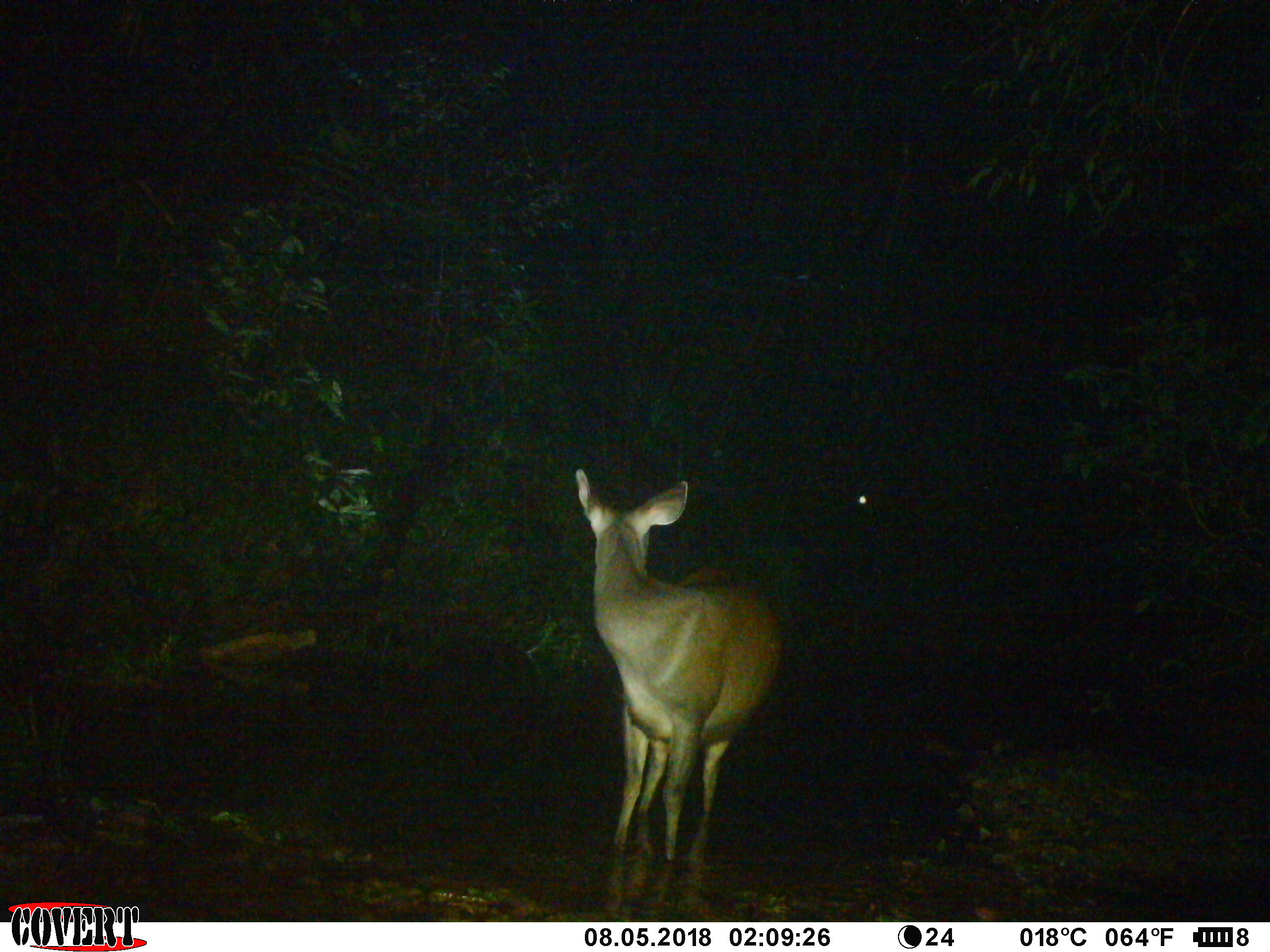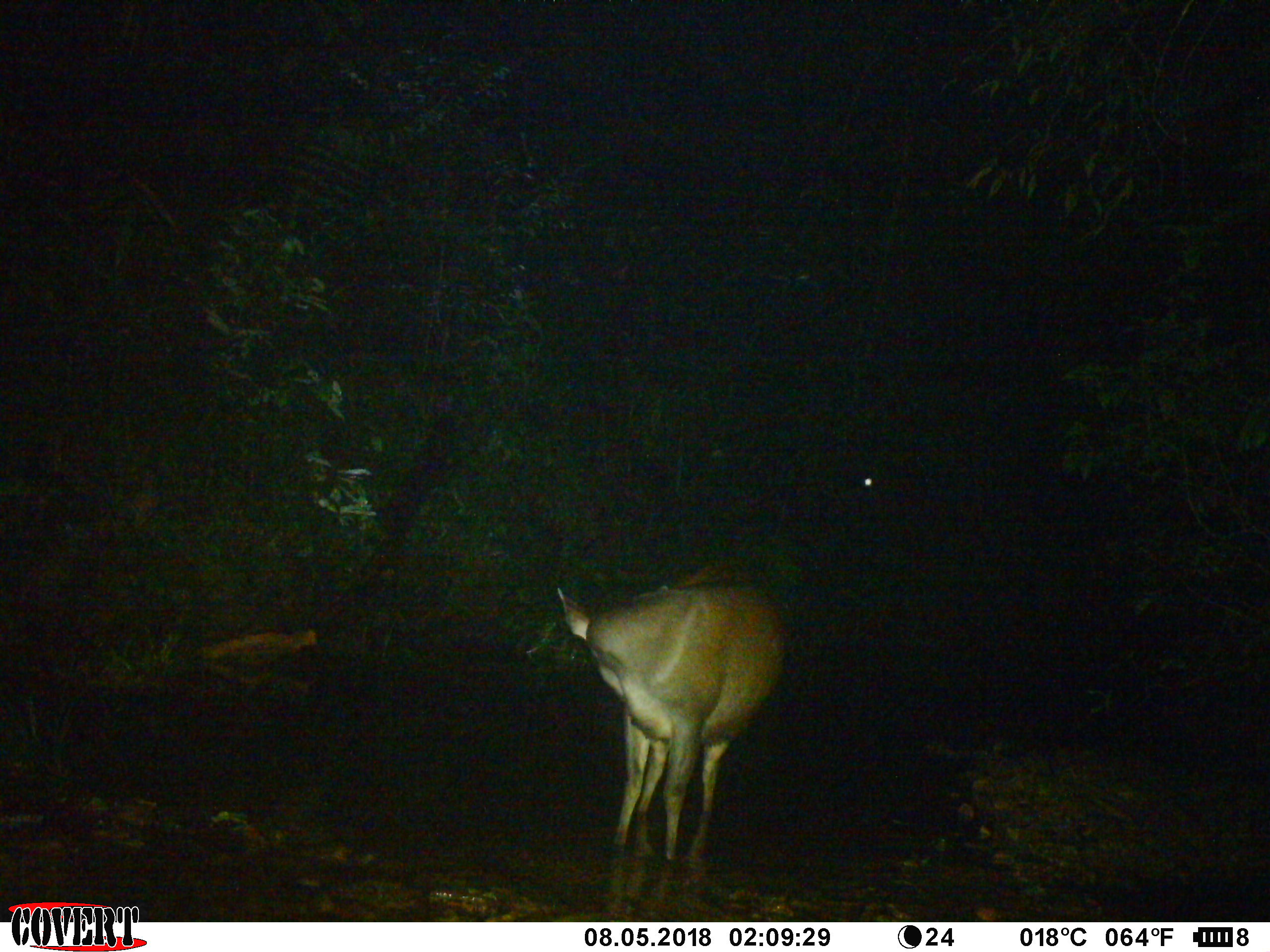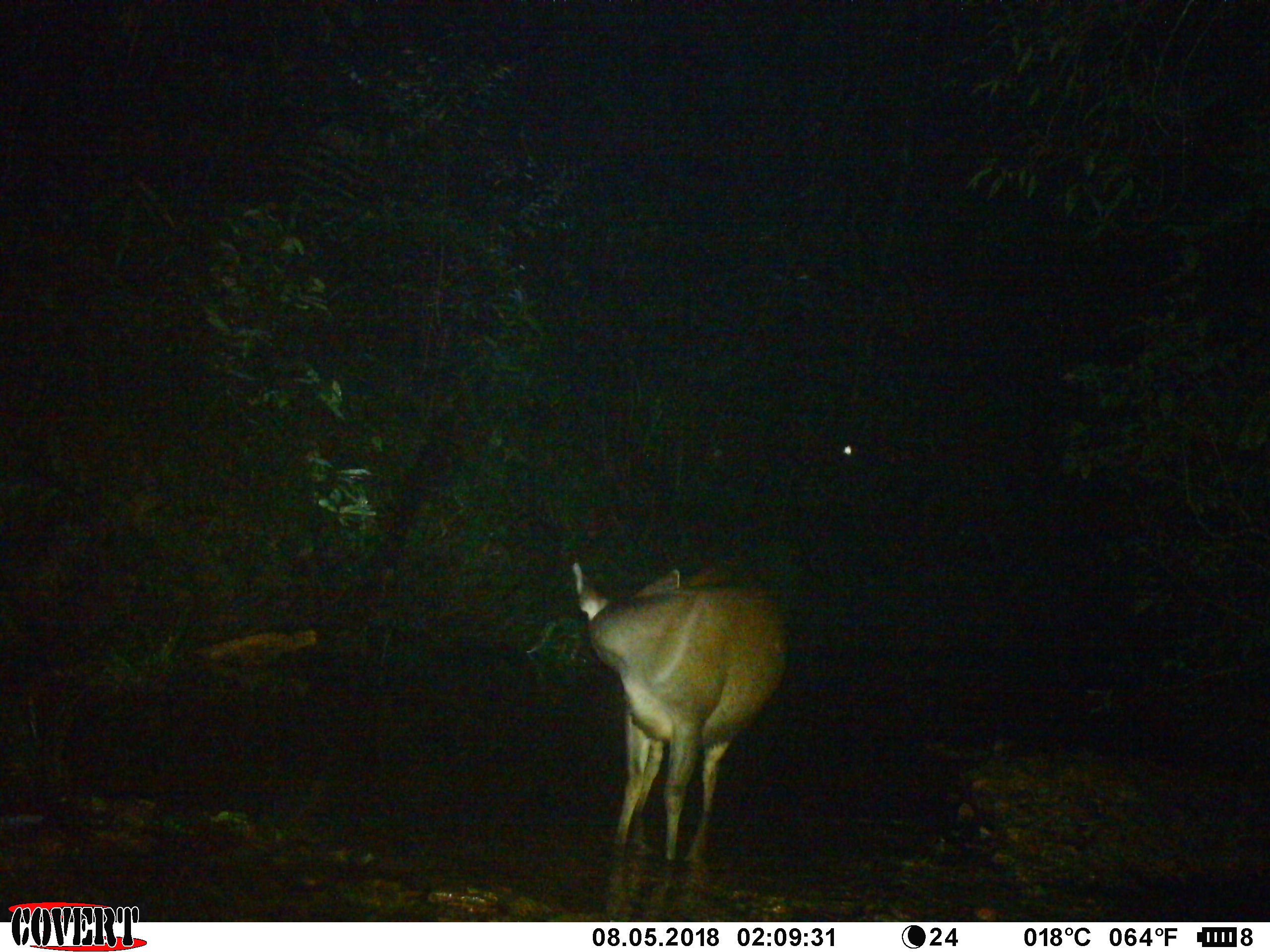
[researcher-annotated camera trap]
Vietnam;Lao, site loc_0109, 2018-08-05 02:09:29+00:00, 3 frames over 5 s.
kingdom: Animalia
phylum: Chordata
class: Mammalia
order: Artiodactyla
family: Cervidae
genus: Rusa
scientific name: Rusa unicolor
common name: sambar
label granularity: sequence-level